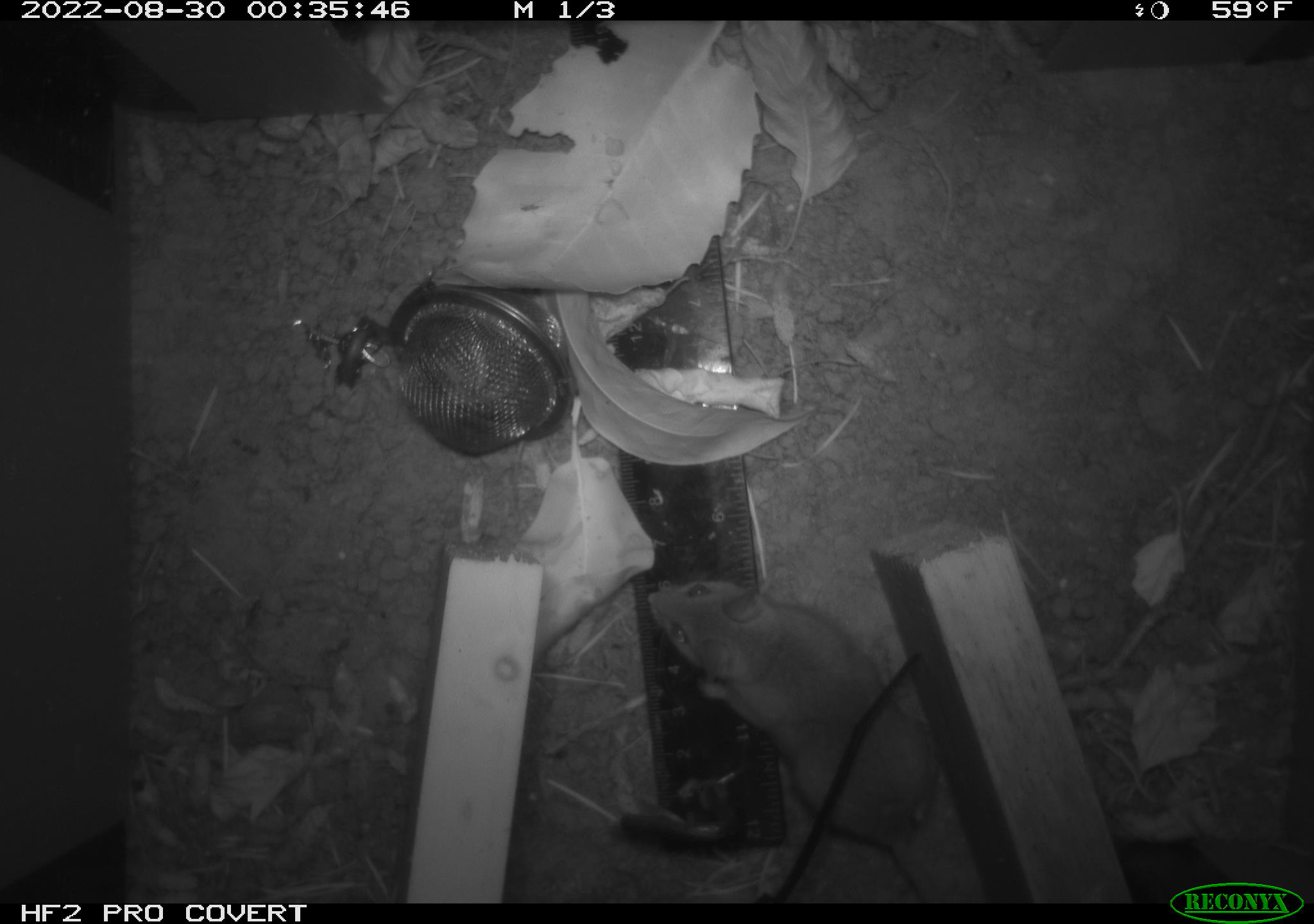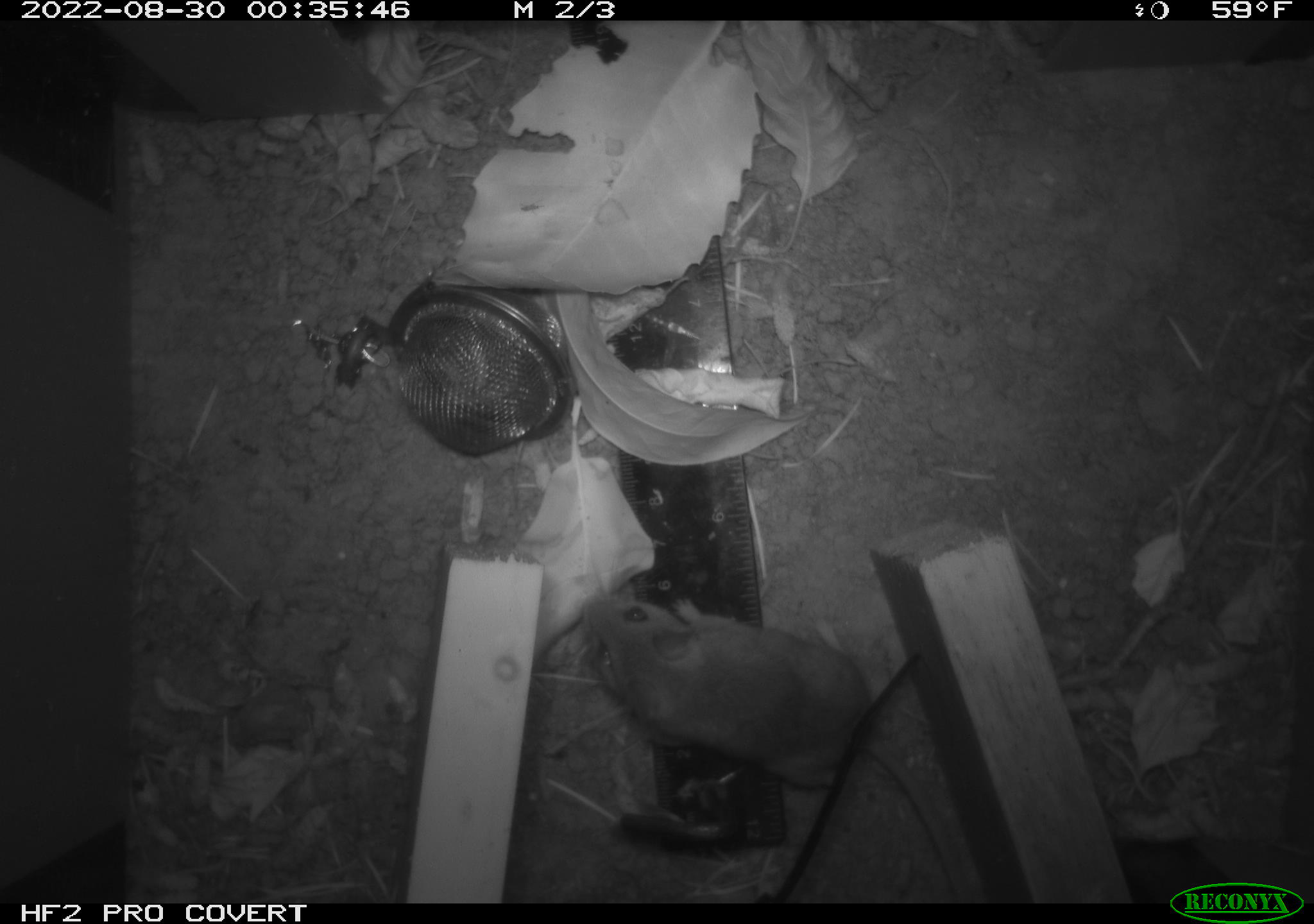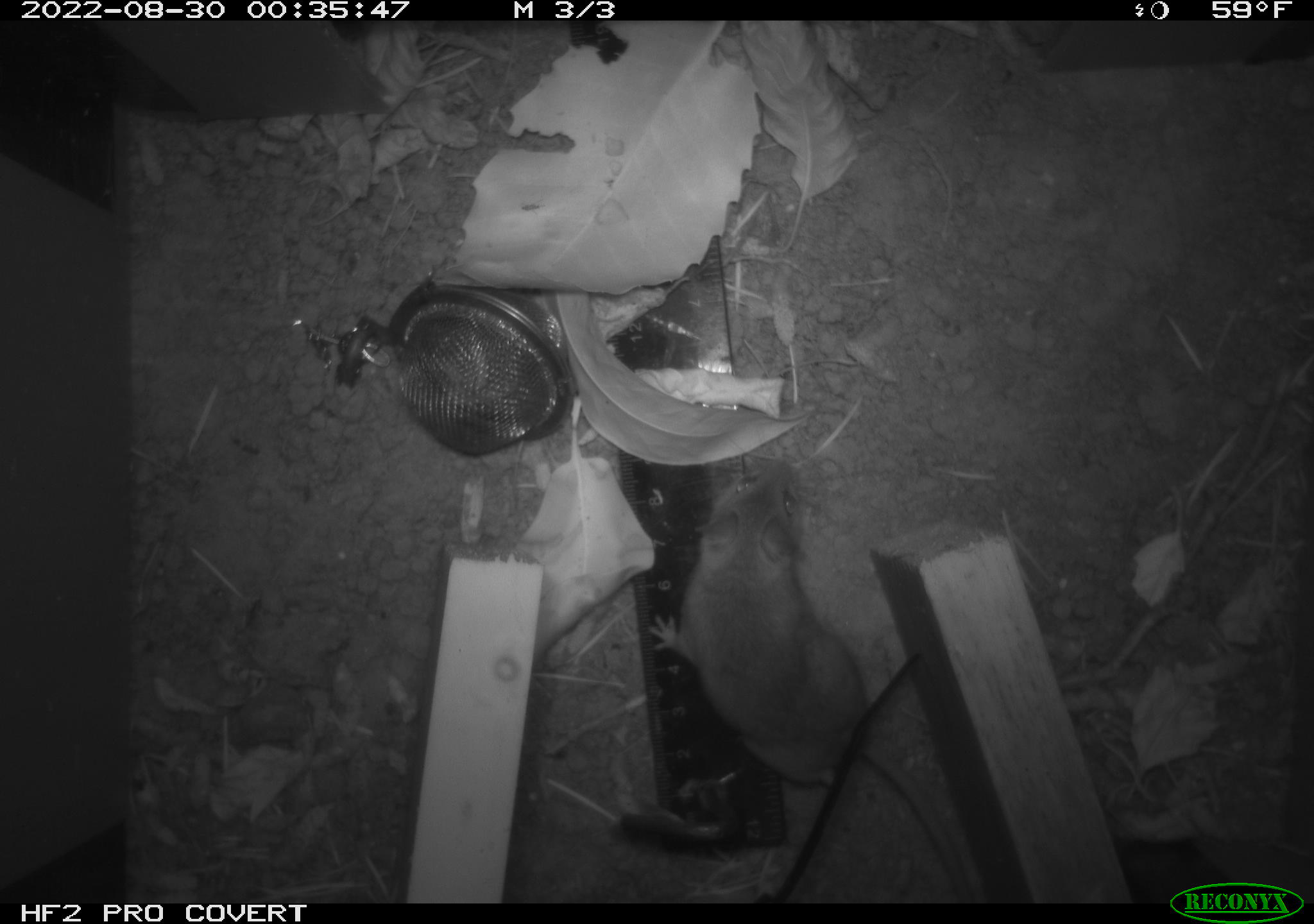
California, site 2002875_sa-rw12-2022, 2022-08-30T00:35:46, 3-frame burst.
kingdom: Animalia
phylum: Chordata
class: Mammalia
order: Rodentia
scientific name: Rodentia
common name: rodent